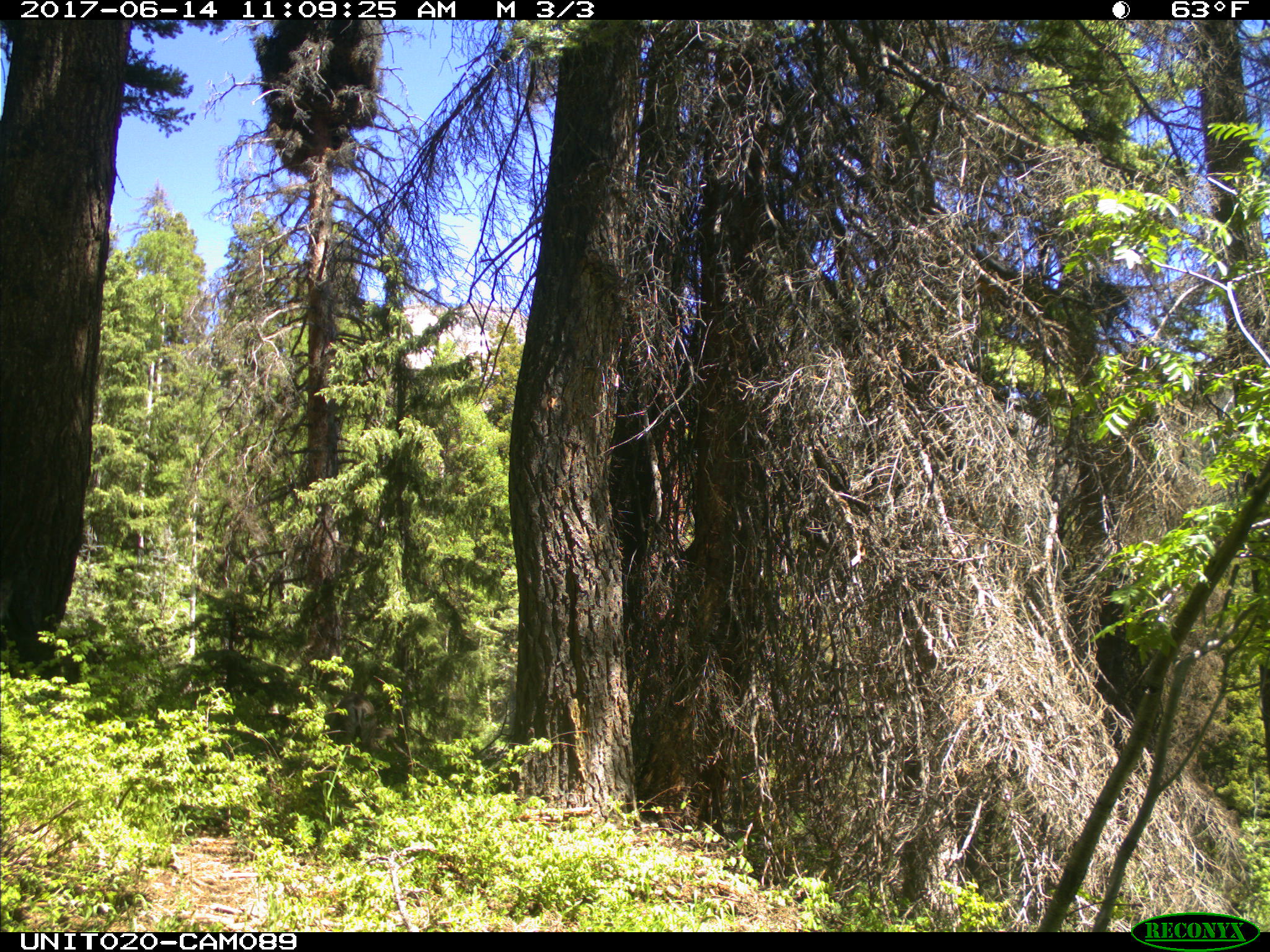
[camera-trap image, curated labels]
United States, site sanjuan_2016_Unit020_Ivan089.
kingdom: Animalia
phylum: Chordata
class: Mammalia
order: Artiodactyla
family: Cervidae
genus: Odocoileus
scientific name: Odocoileus hemionus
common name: mule deer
Odocoileus hemionus (mule deer).